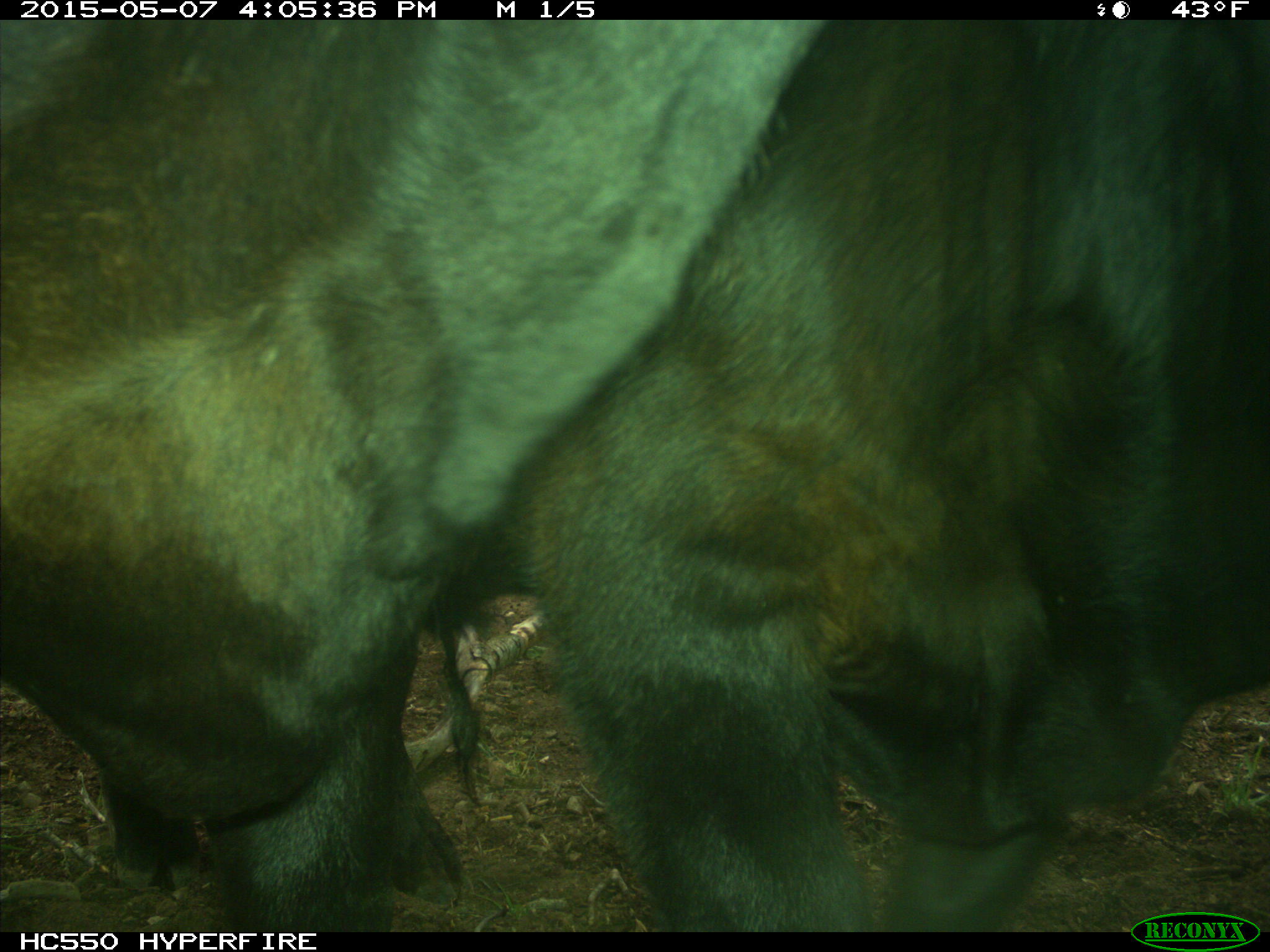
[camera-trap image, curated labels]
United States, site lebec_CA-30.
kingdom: Animalia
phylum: Chordata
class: Mammalia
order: Artiodactyla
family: Bovidae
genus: Bos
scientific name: Bos taurus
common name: domestic cow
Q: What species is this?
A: Bos taurus (domestic cow).